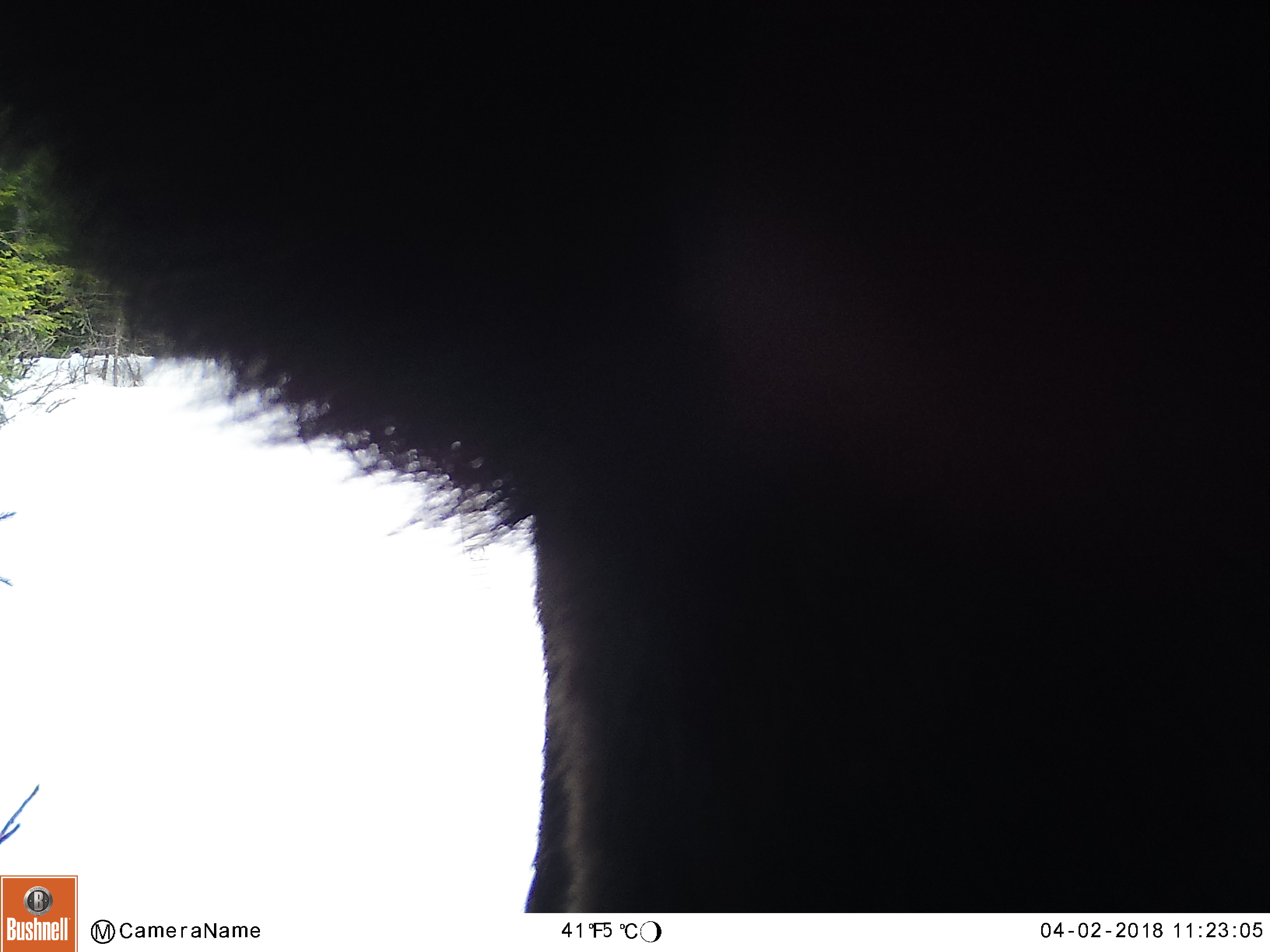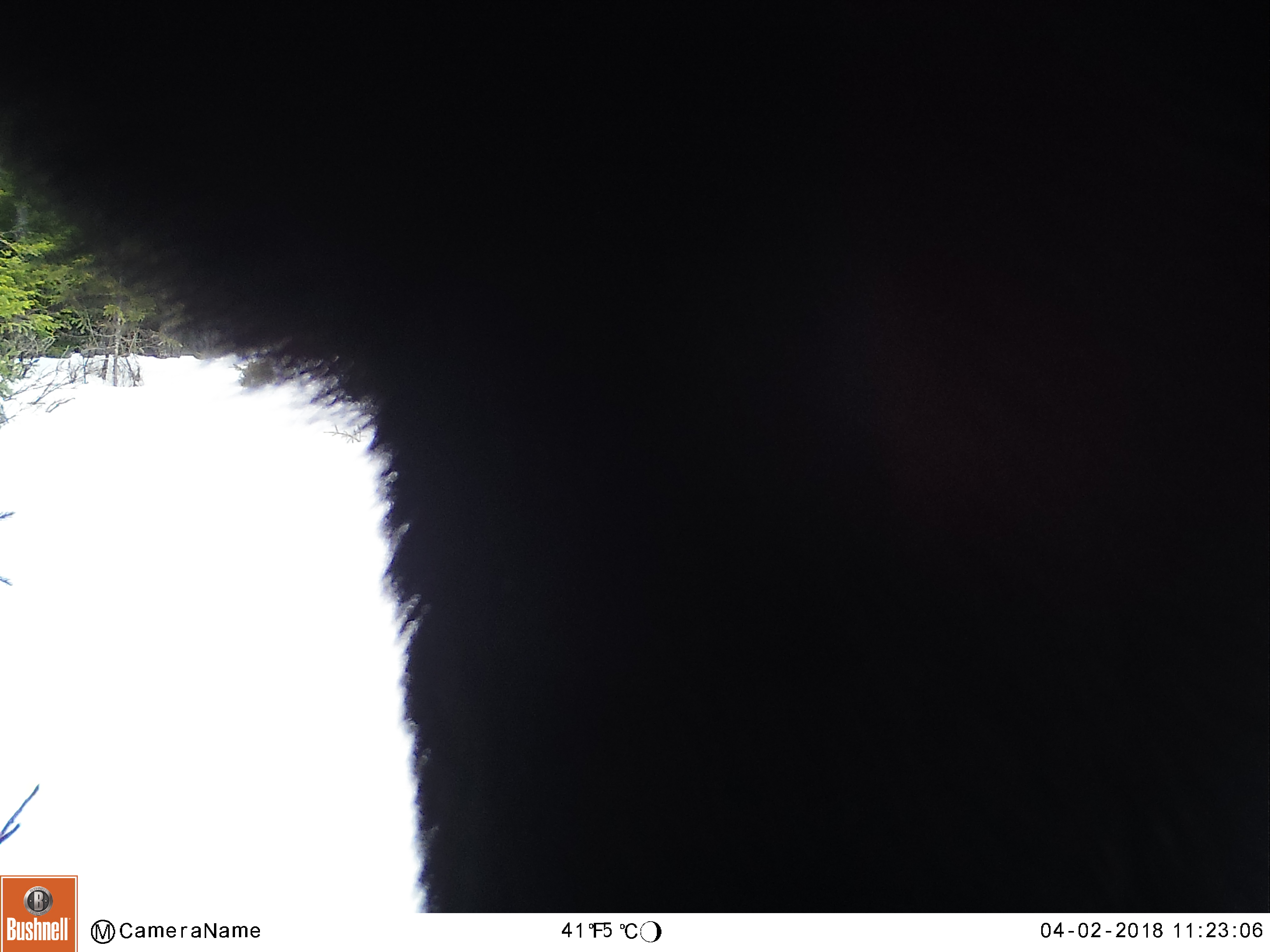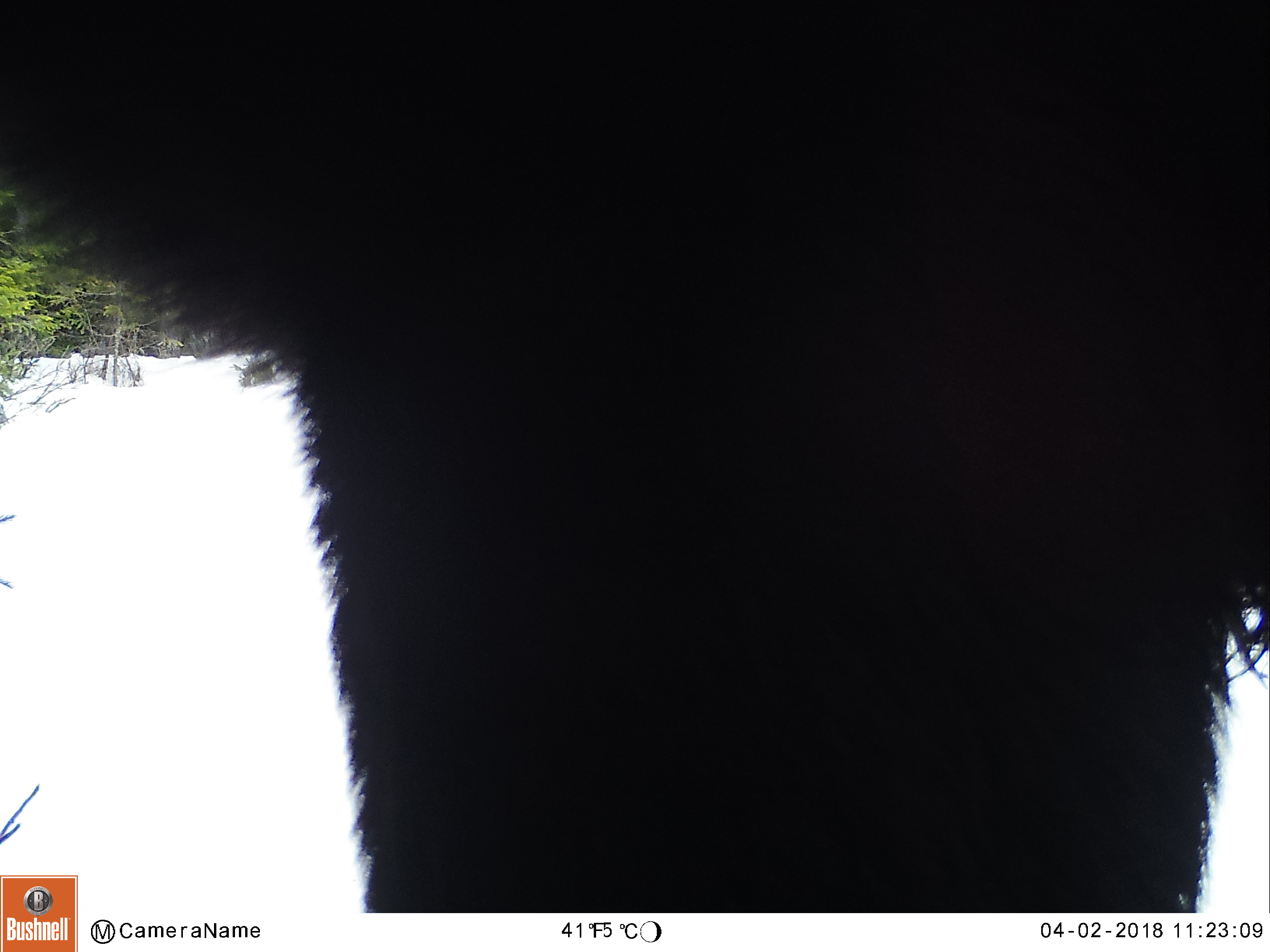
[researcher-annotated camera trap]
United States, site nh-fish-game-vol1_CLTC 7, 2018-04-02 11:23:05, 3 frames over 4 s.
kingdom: Animalia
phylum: Chordata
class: Mammalia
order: Artiodactyla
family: Cervidae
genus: Alces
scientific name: Alces alces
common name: moose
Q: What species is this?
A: Moose (Alces alces).